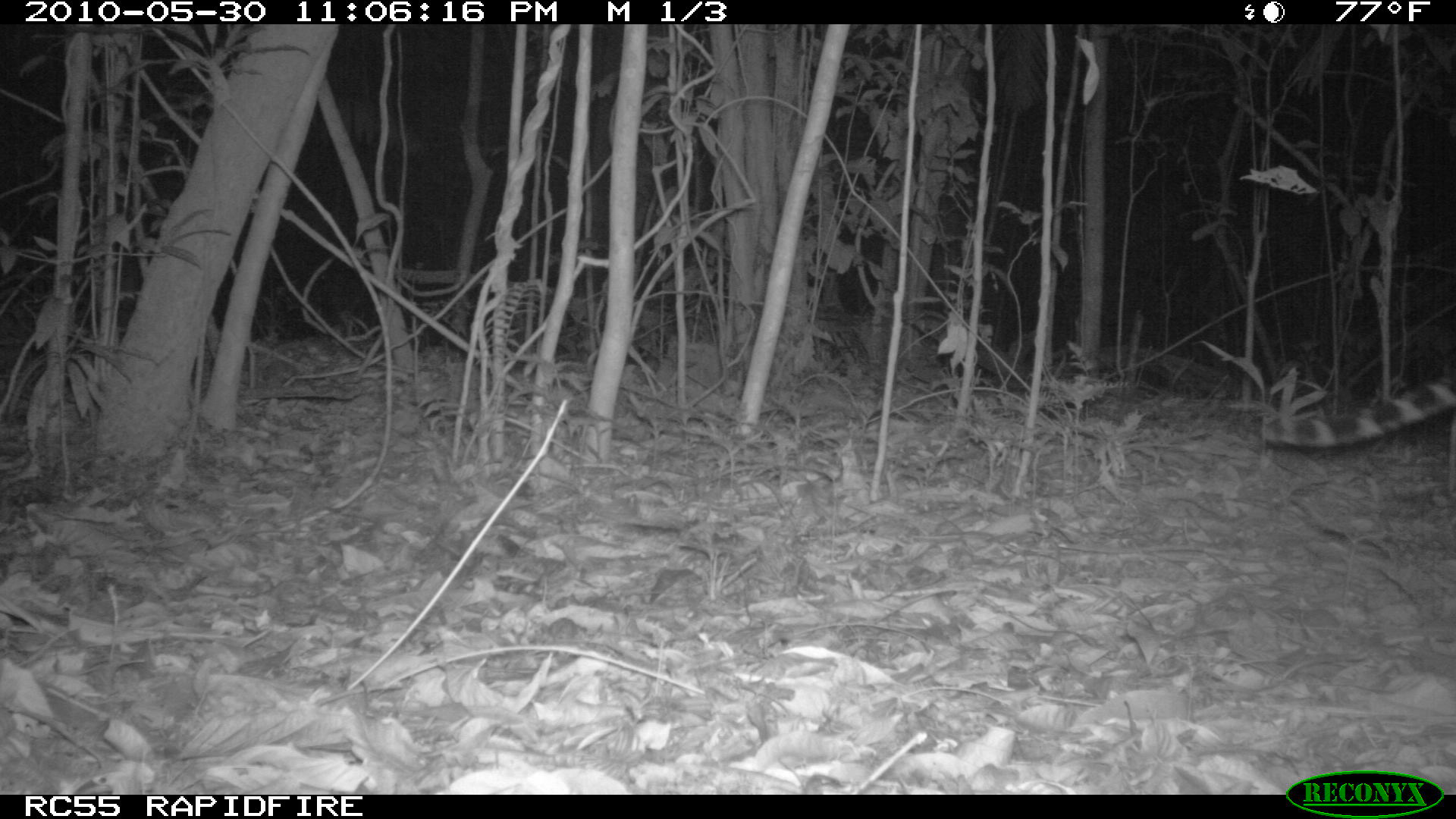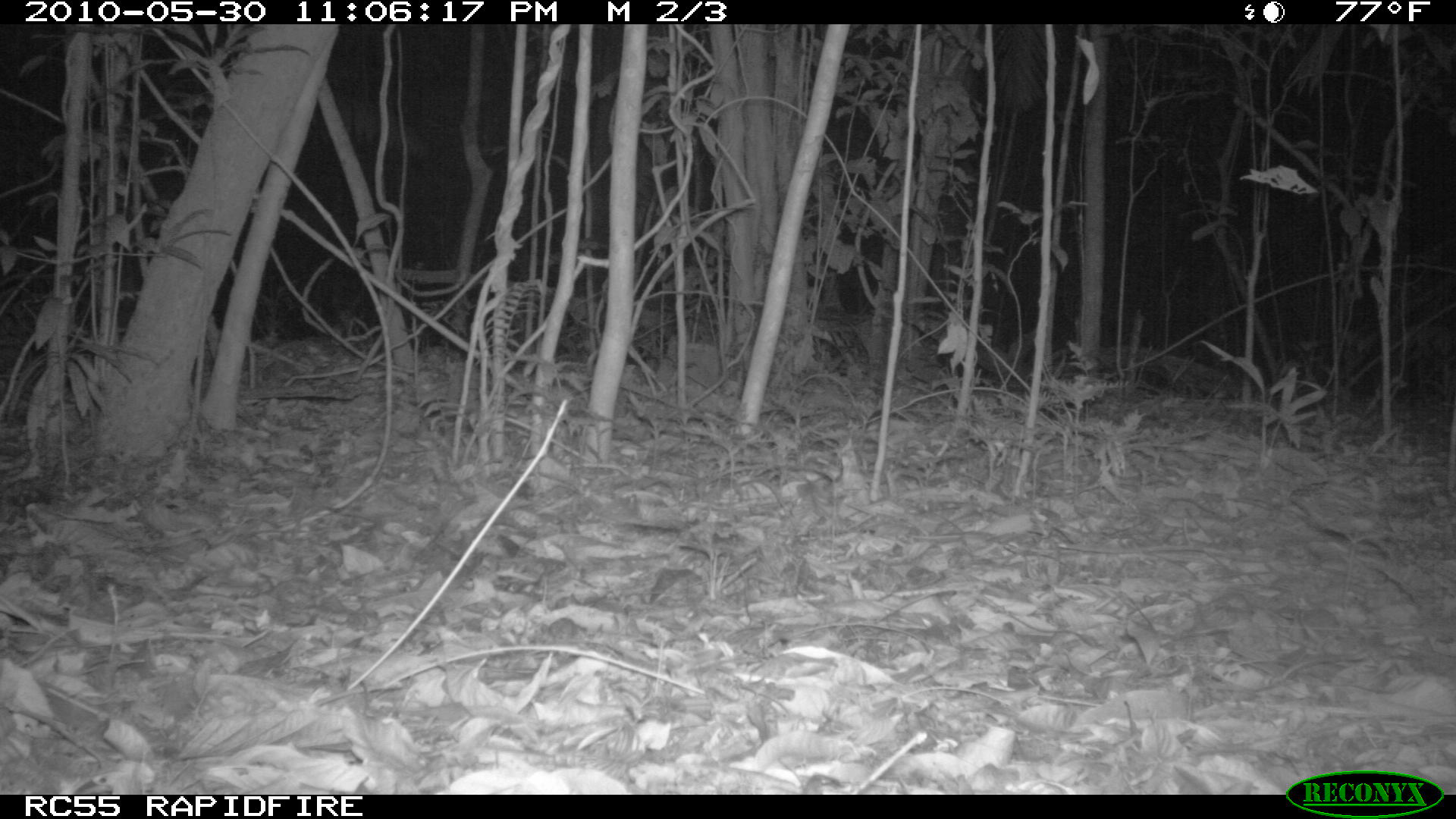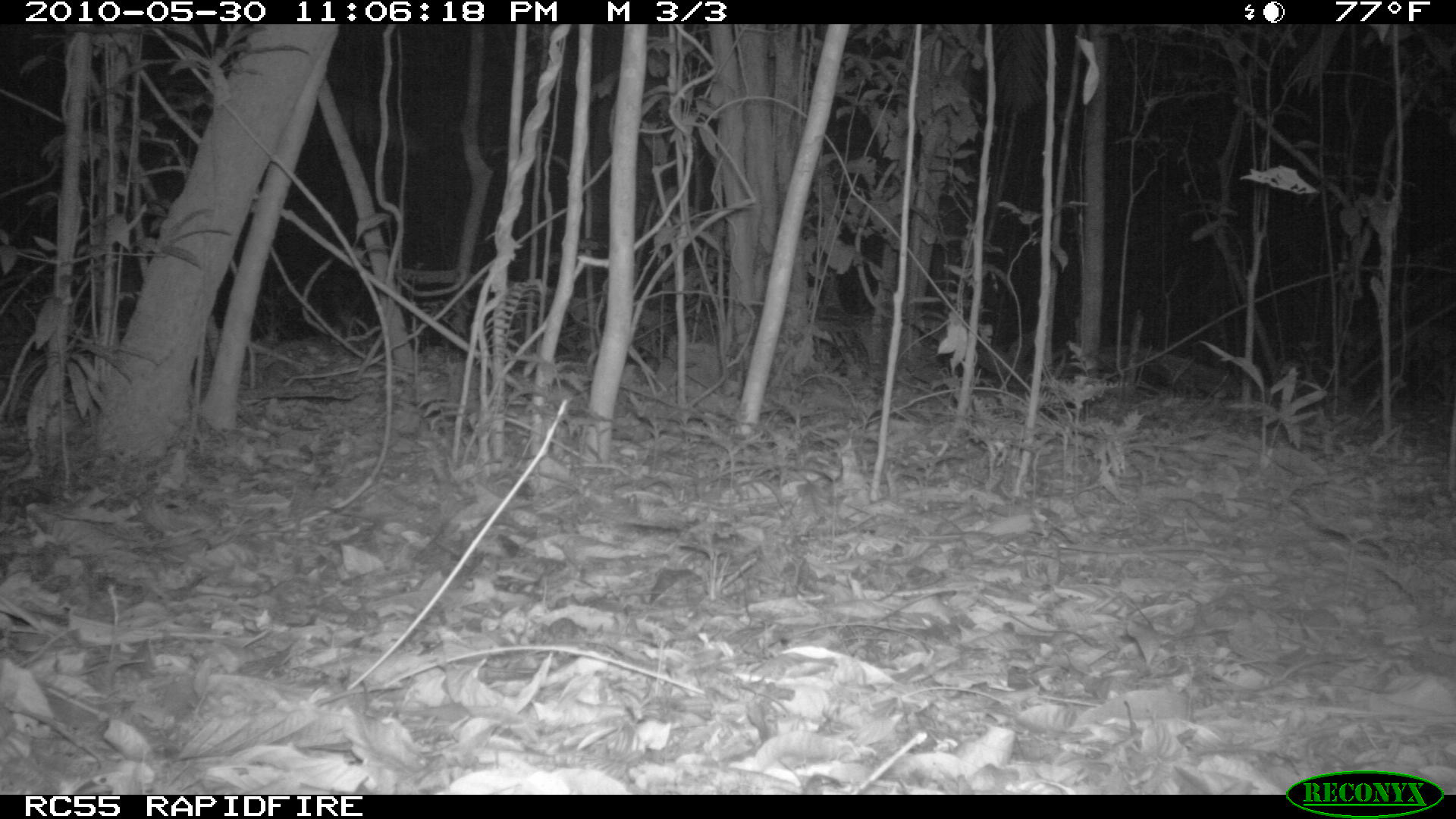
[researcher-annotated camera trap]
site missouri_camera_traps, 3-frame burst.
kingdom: Animalia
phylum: Chordata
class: Mammalia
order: Carnivora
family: Felidae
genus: Leopardus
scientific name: Leopardus pardalis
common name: ocelot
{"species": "ocelot (Leopardus pardalis)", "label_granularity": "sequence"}